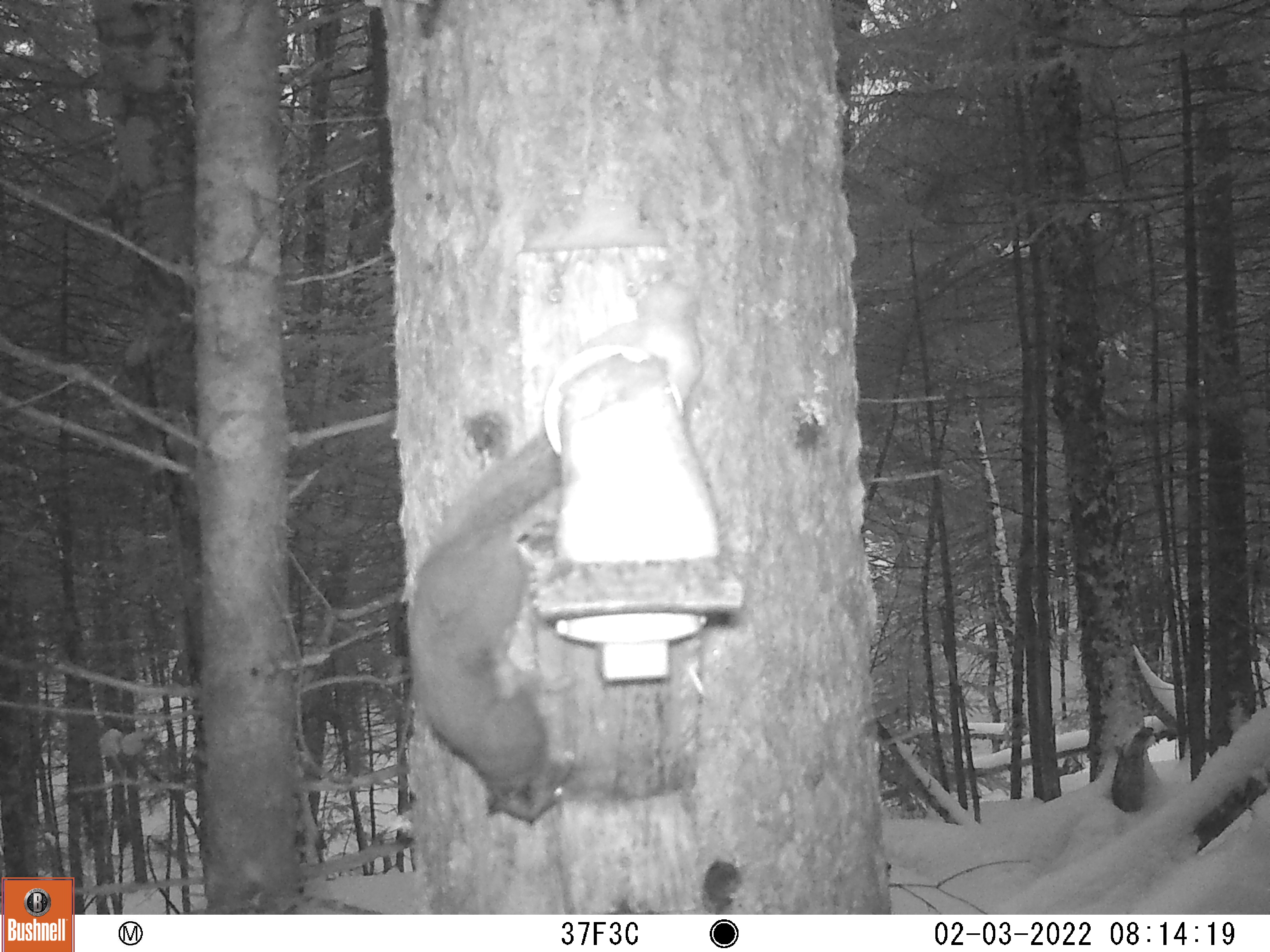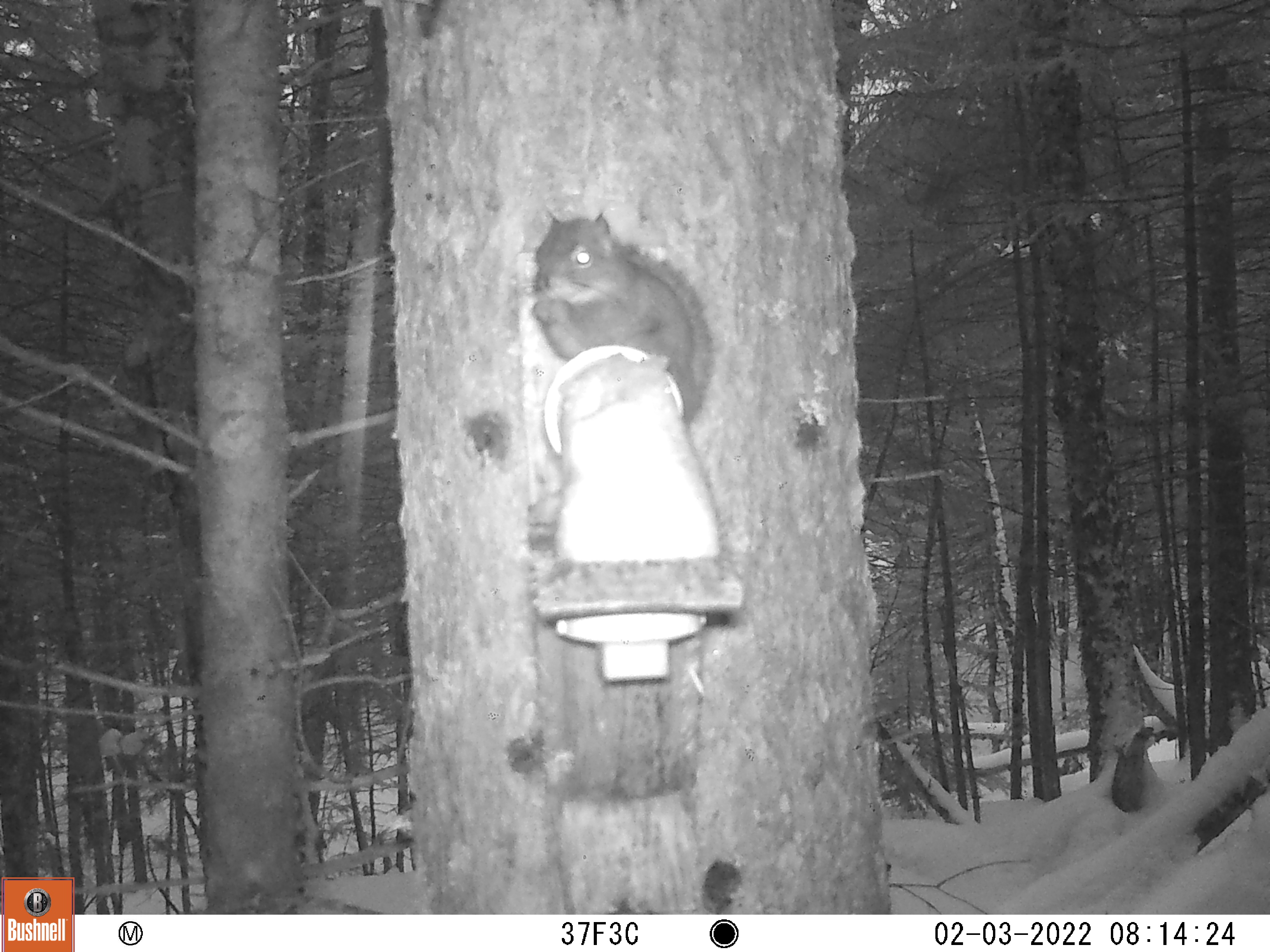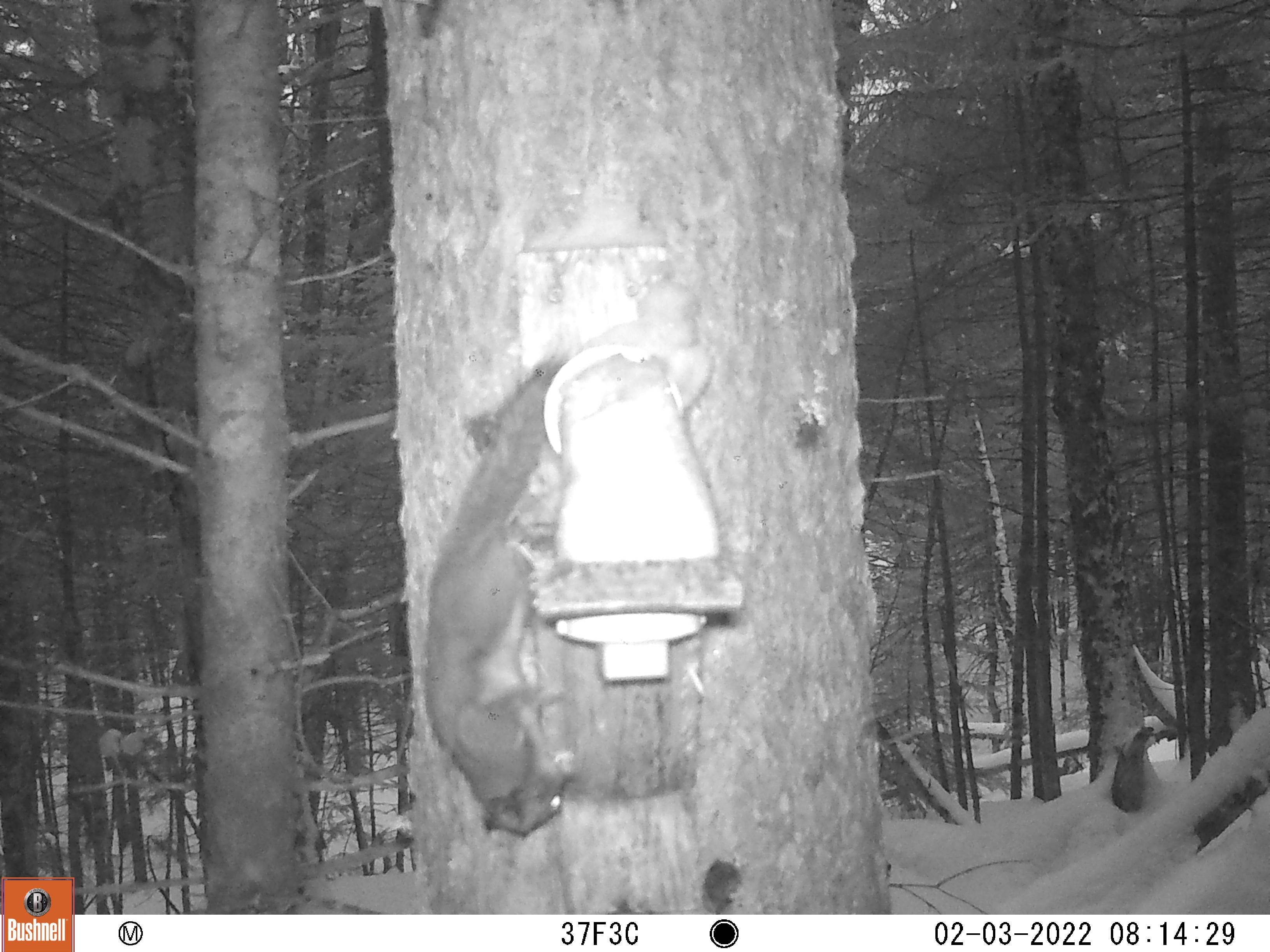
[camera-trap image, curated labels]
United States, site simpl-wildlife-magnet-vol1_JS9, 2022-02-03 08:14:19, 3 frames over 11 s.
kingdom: Animalia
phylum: Chordata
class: Mammalia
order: Rodentia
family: Sciuridae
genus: Tamiasciurus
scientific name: Tamiasciurus hudsonicus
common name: red squirrel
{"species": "red squirrel (Tamiasciurus hudsonicus)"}